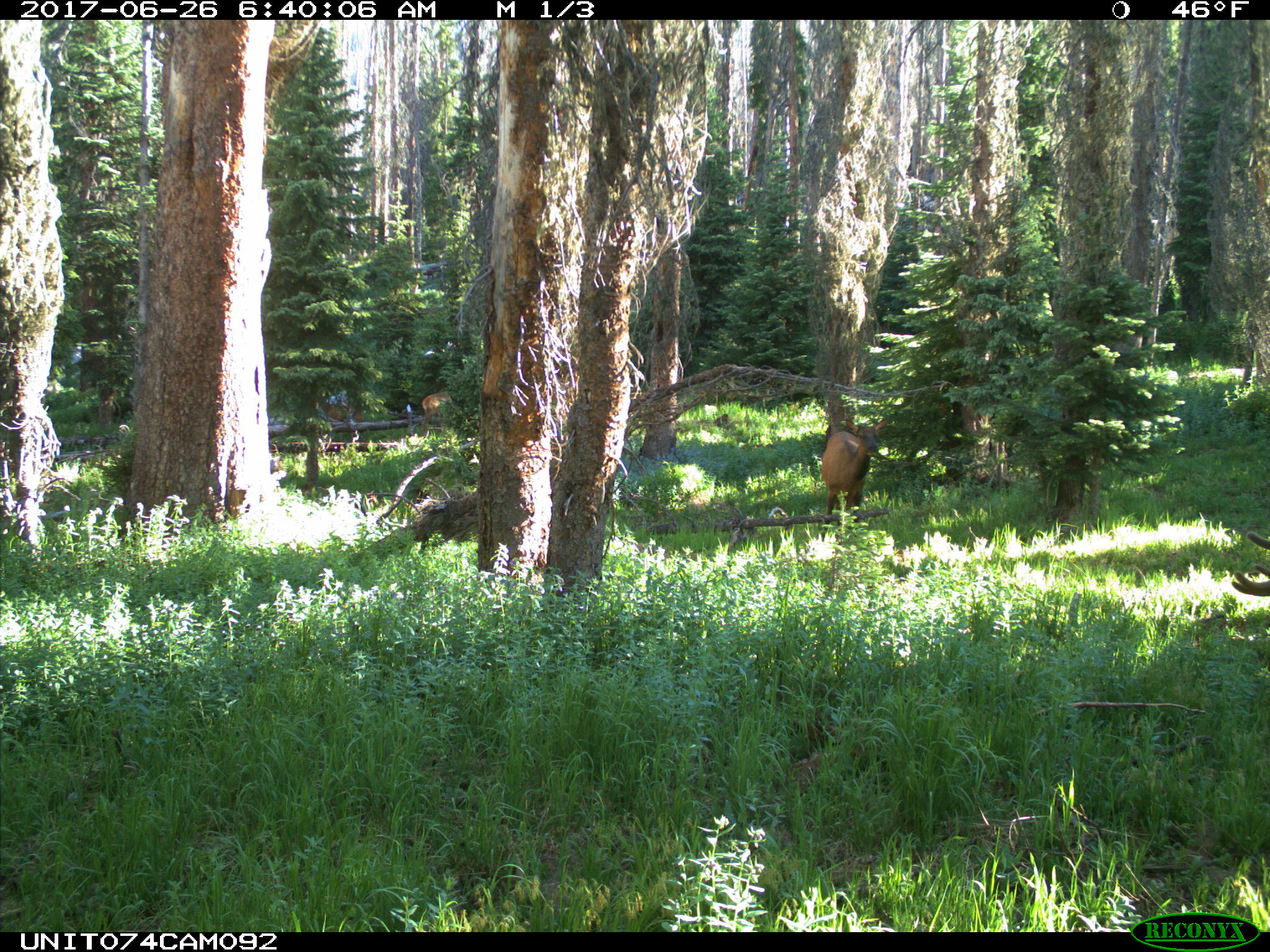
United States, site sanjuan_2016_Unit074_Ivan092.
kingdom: Animalia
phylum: Chordata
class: Mammalia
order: Artiodactyla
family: Cervidae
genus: Cervus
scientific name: Cervus elaphus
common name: red deer